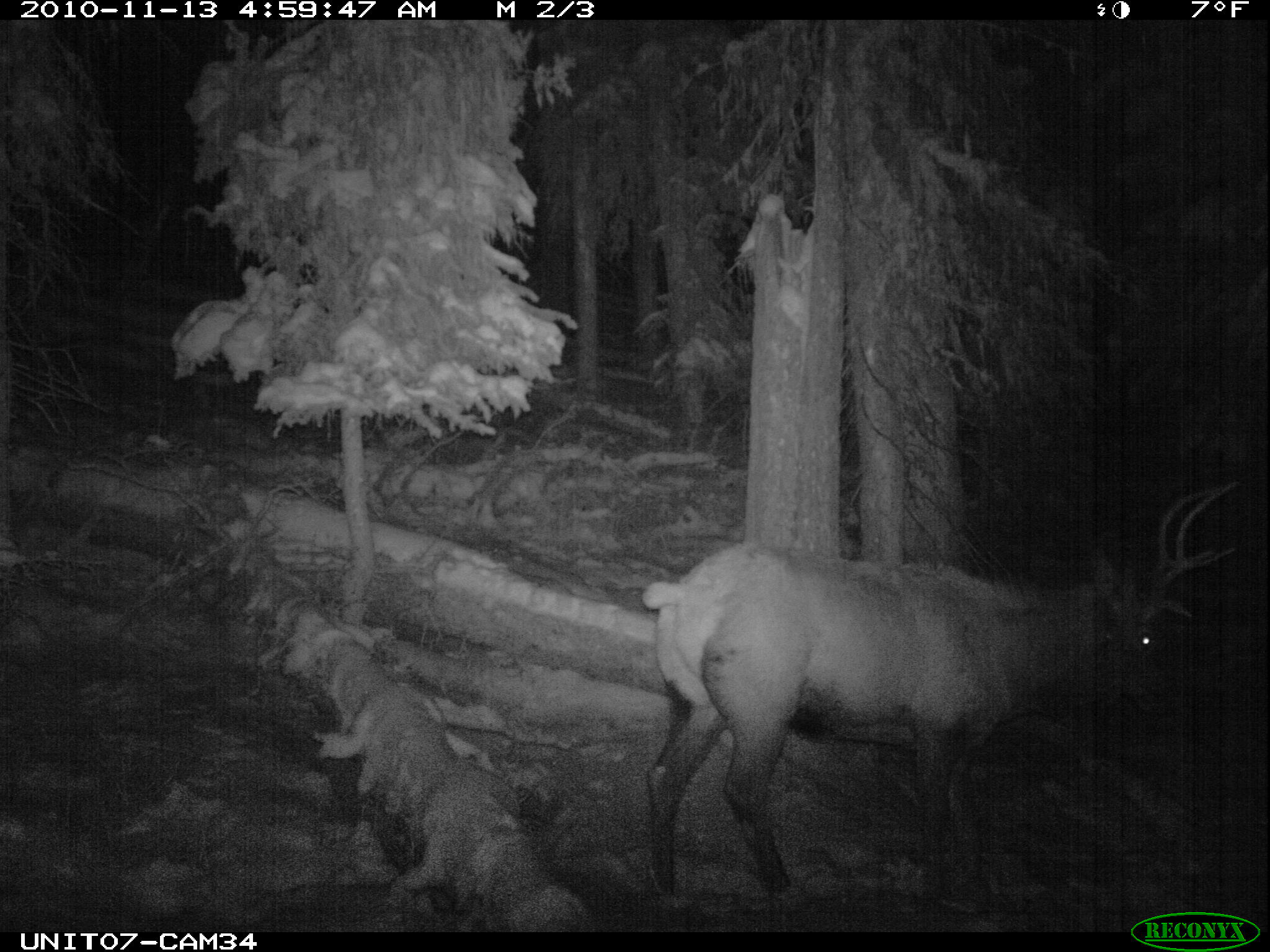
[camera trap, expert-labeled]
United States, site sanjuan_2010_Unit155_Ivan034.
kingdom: Animalia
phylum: Chordata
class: Mammalia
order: Artiodactyla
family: Cervidae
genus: Cervus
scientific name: Cervus elaphus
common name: red deer